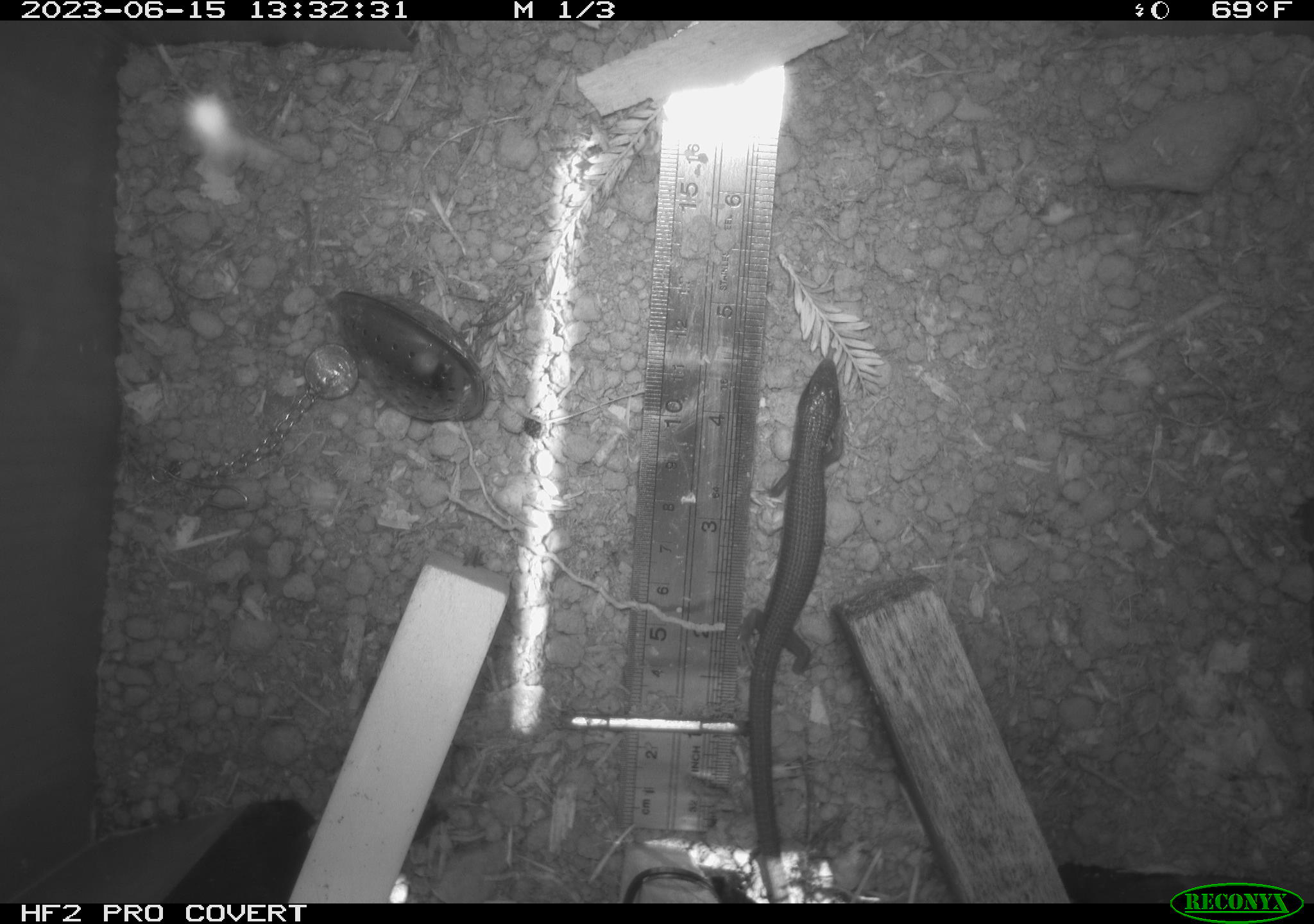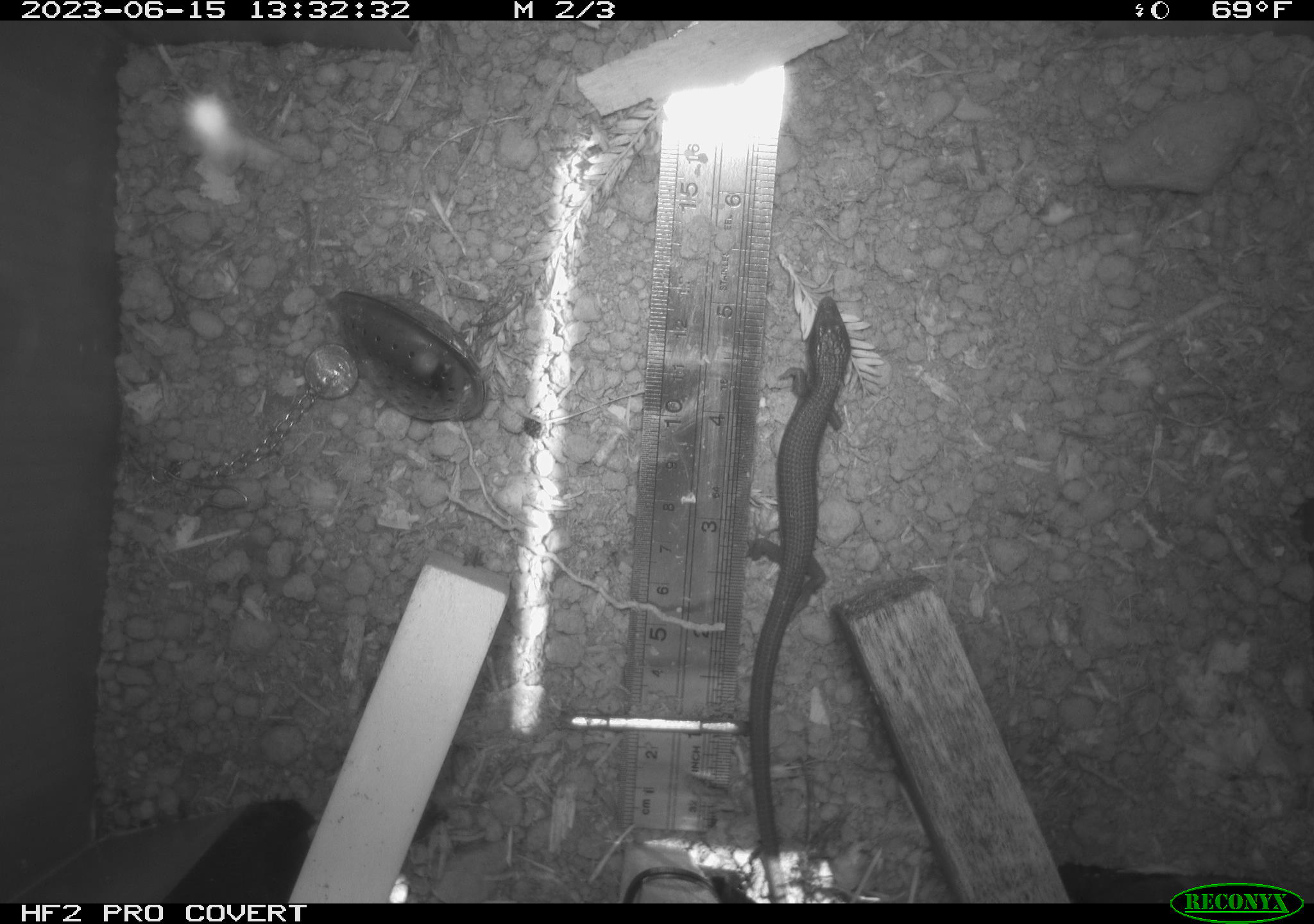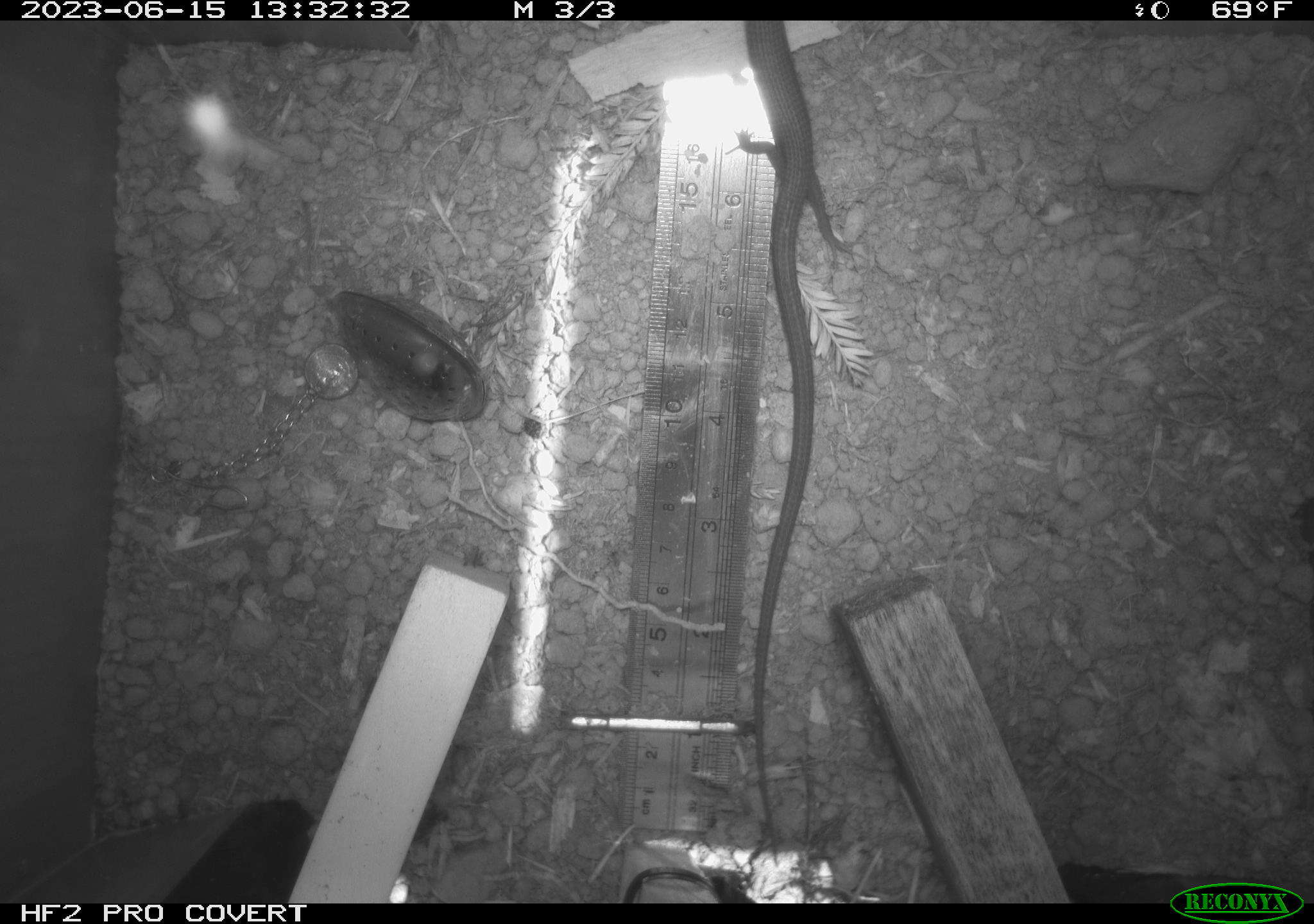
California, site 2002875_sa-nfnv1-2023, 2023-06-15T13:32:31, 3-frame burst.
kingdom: Animalia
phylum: Chordata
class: Reptilia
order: Squamata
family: Anguidae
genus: Elgaria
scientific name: Elgaria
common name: alligator lizards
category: elgaria species